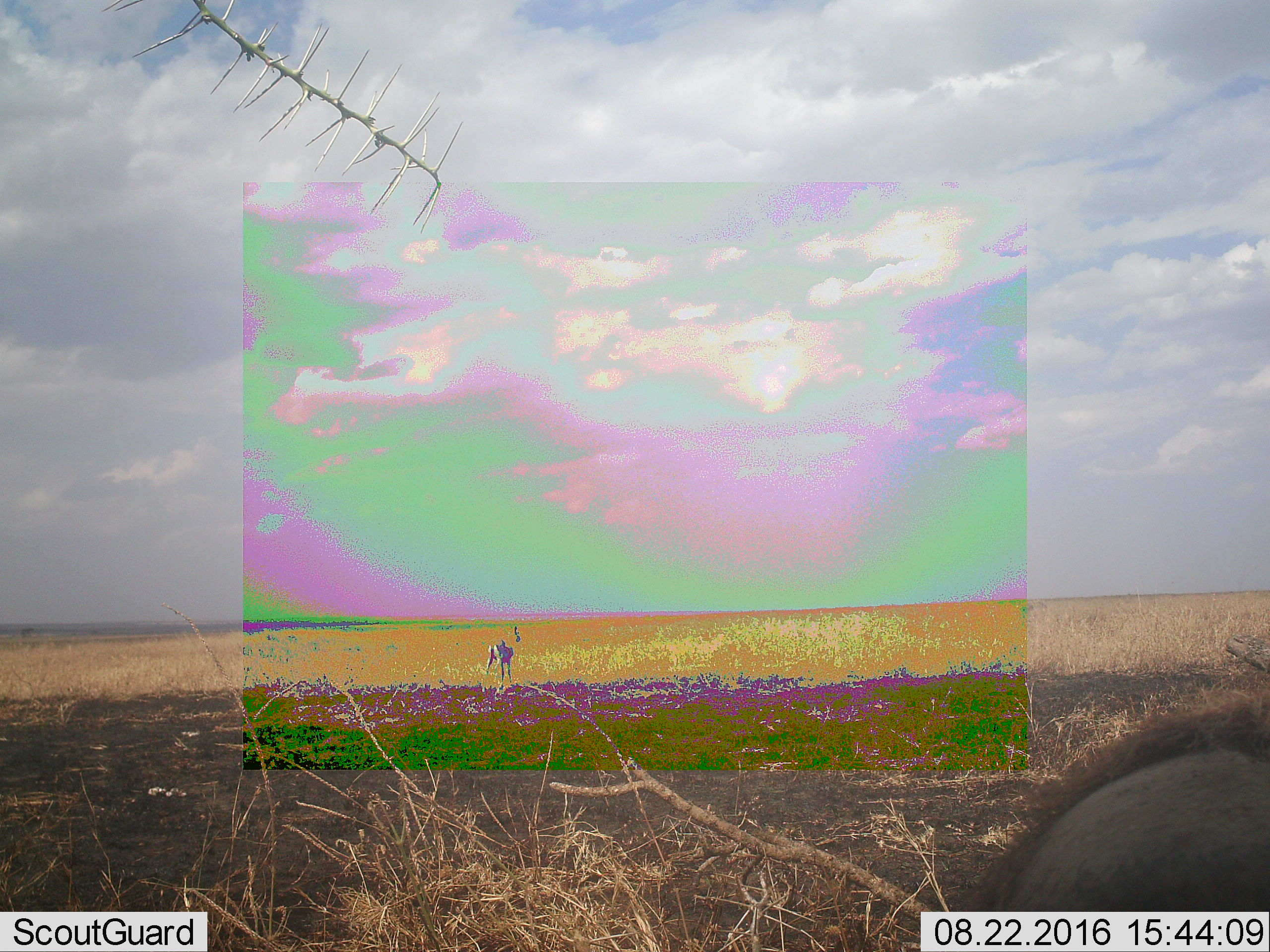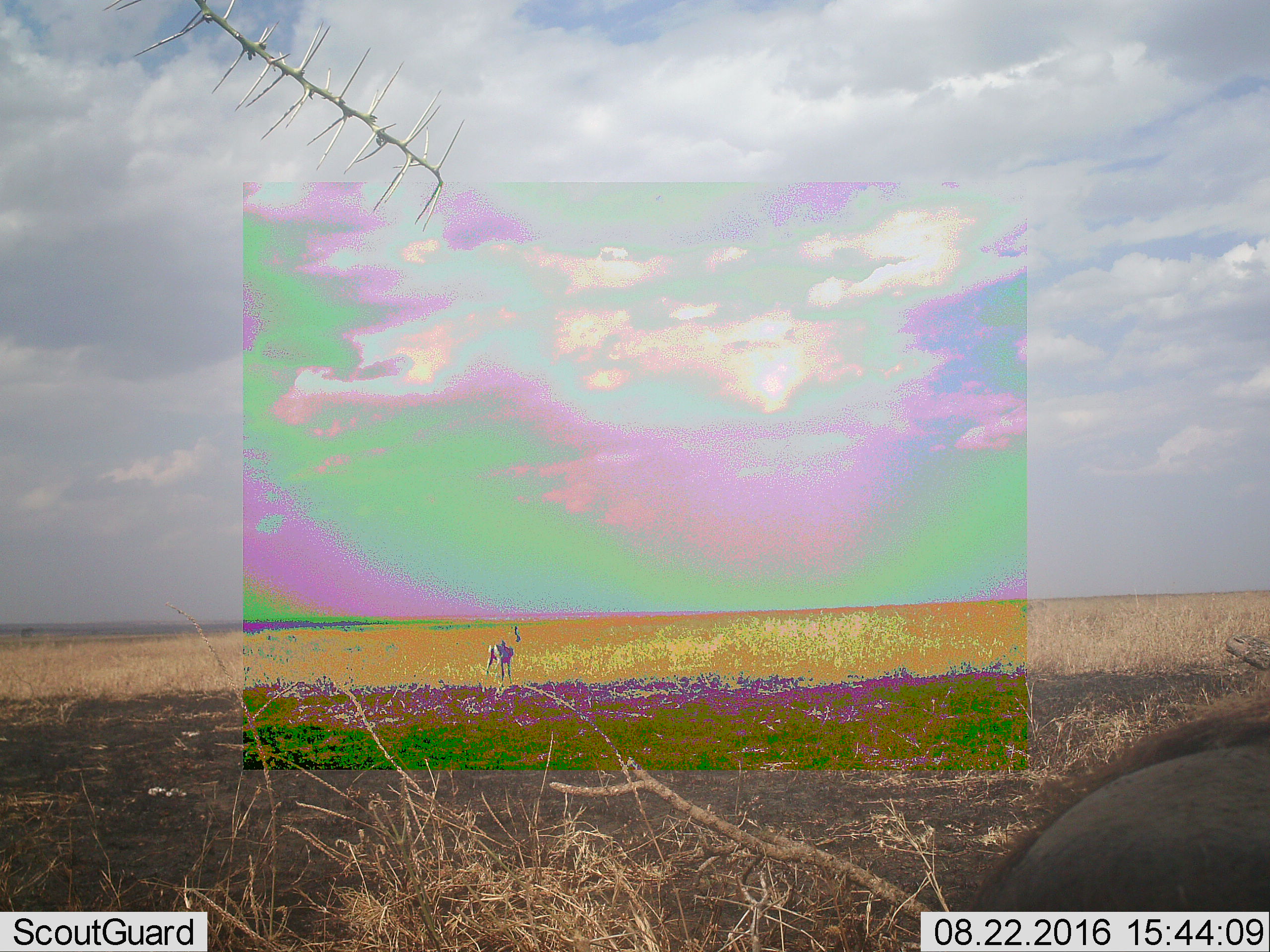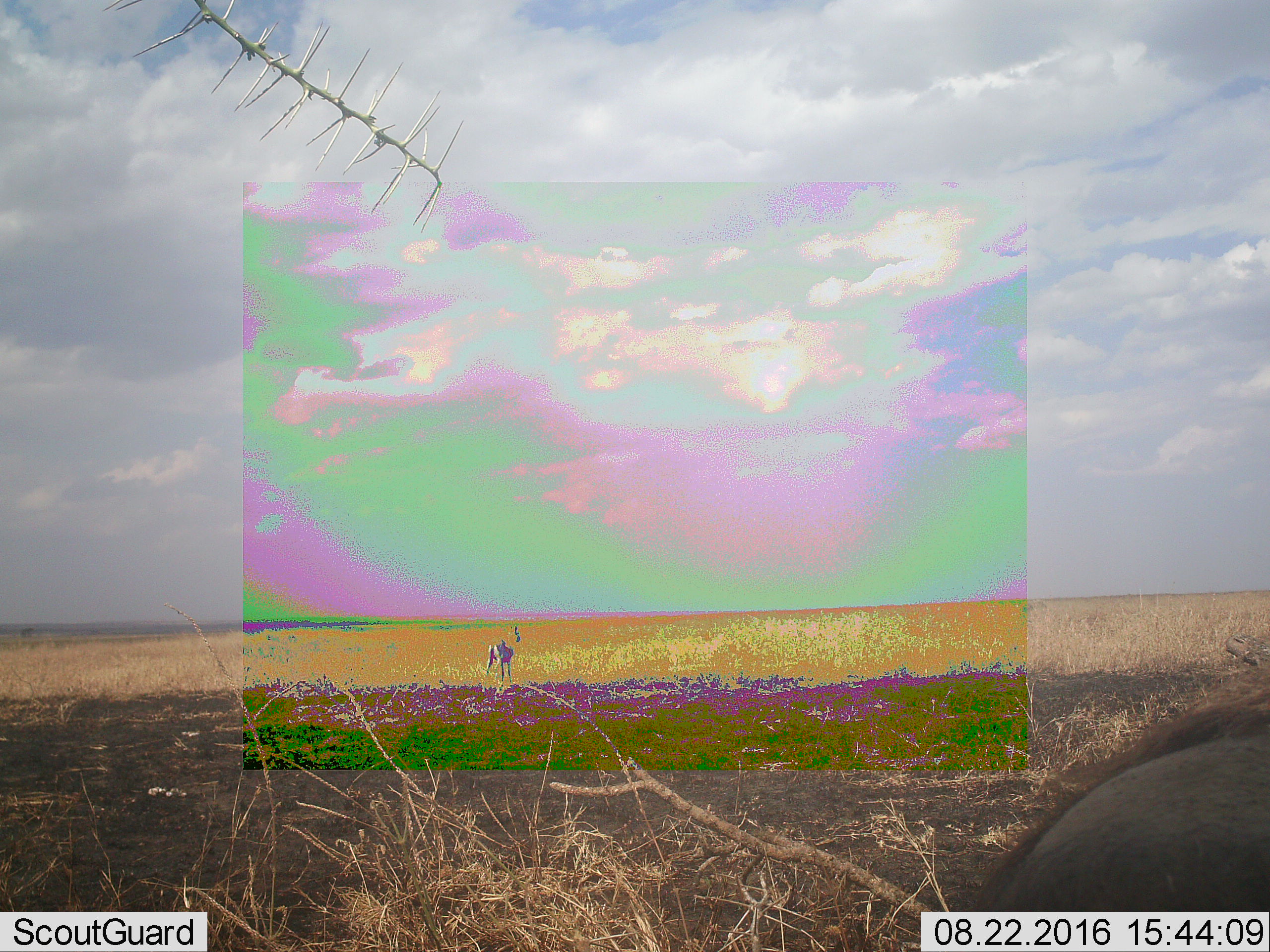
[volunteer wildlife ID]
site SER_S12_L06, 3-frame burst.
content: unidentified animal